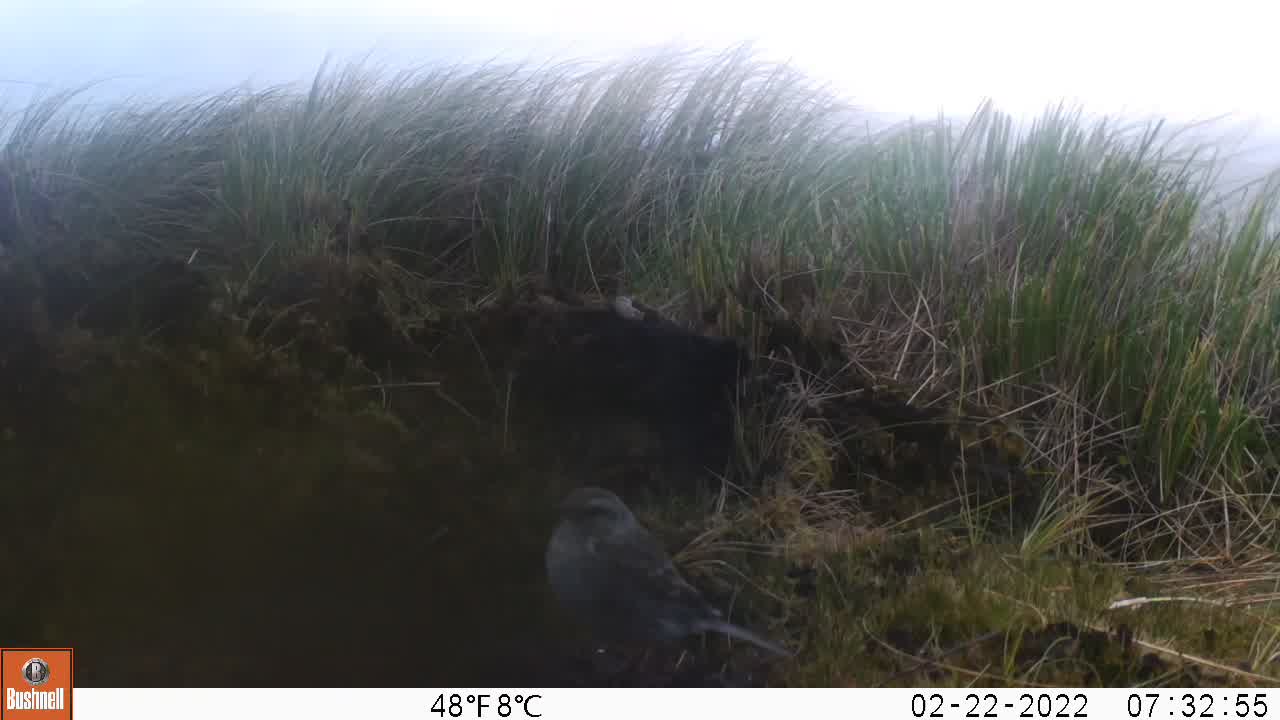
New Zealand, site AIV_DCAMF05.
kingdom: Animalia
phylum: Chordata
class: Aves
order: Passeriformes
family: Motacillidae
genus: Anthus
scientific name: Anthus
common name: pipit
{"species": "pipit (Anthus)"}